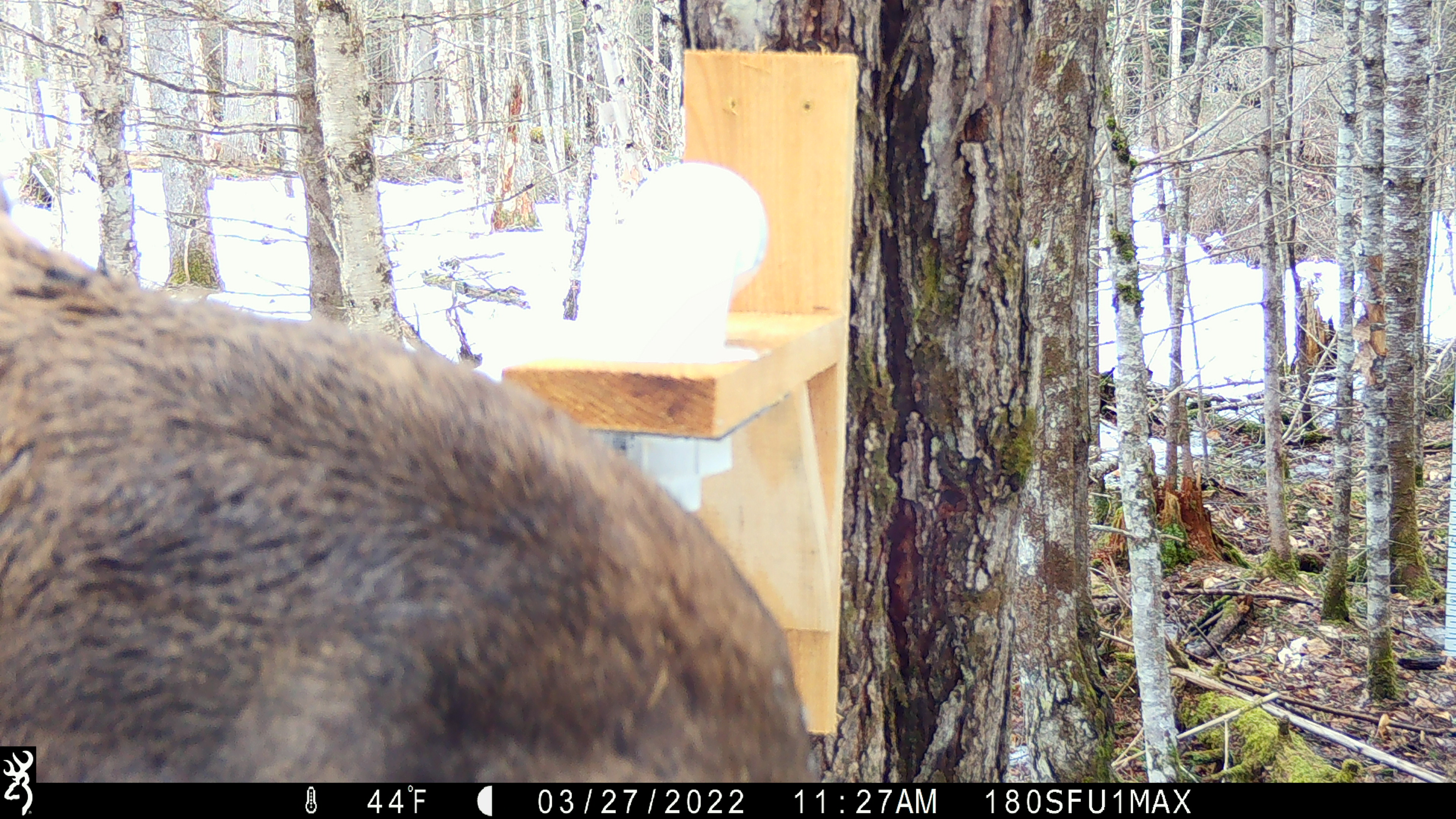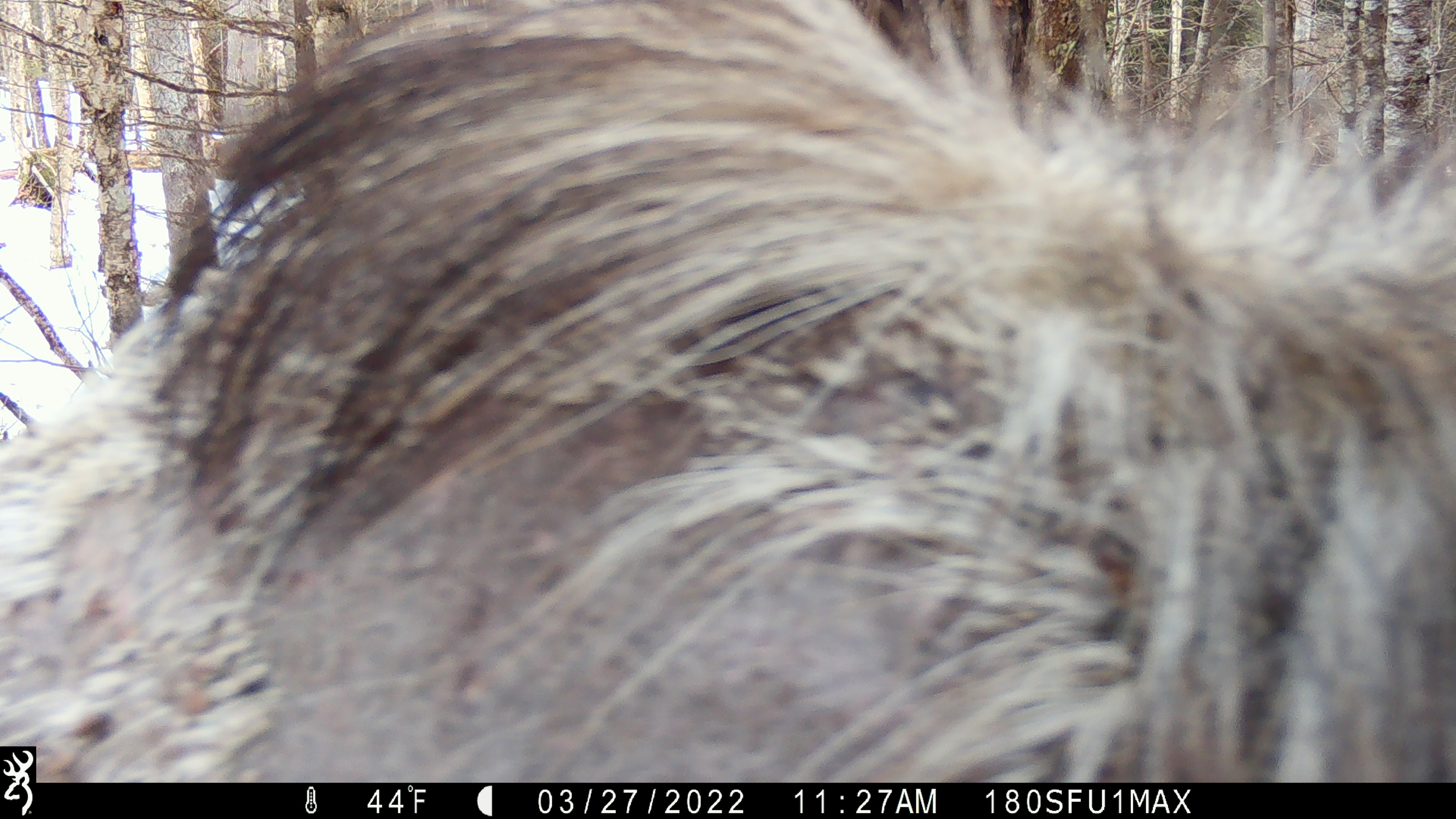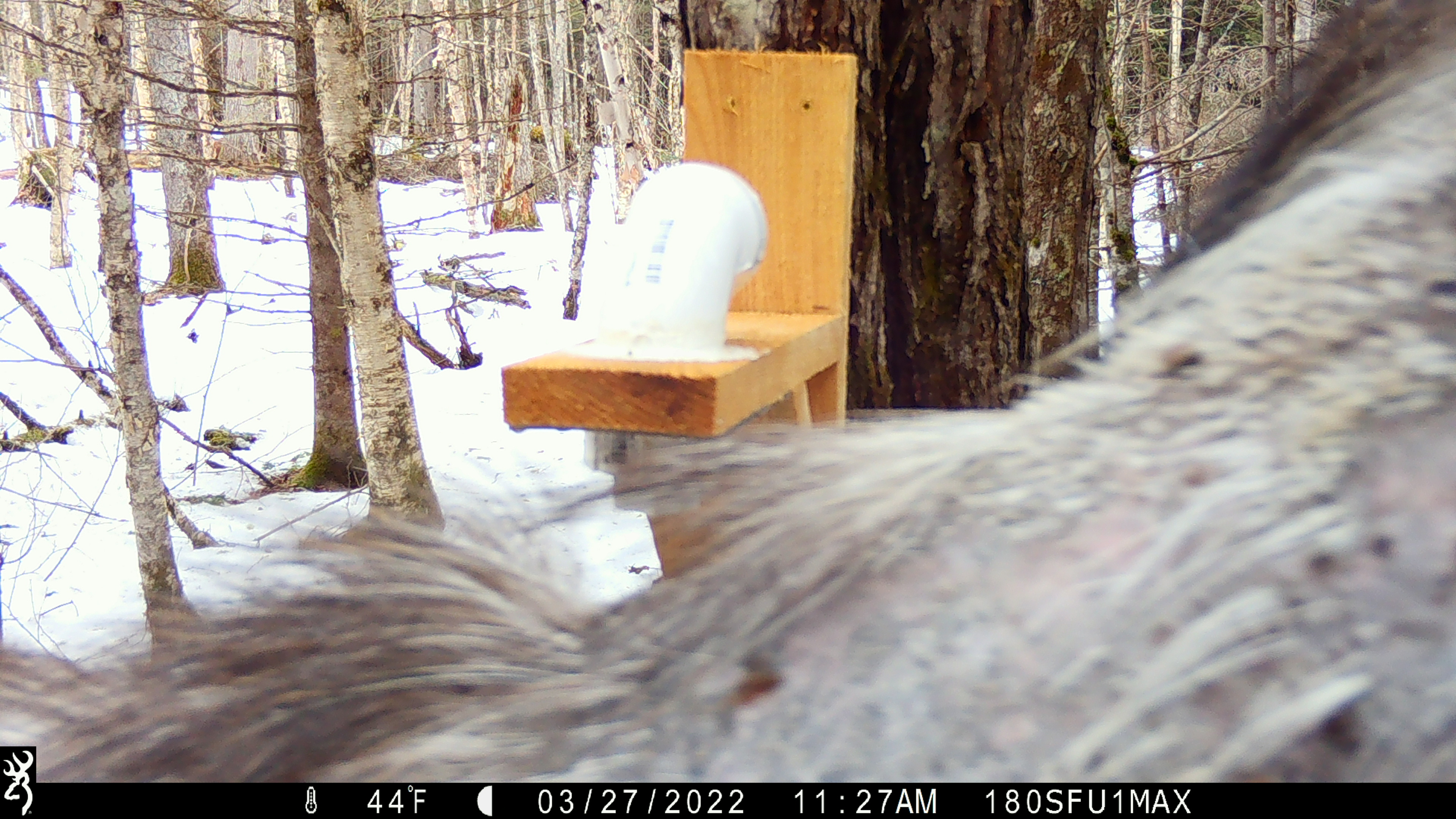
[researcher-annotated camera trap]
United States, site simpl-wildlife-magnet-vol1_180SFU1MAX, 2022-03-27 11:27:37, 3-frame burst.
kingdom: Animalia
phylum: Chordata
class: Mammalia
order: Artiodactyla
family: Cervidae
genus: Alces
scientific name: Alces alces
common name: moose